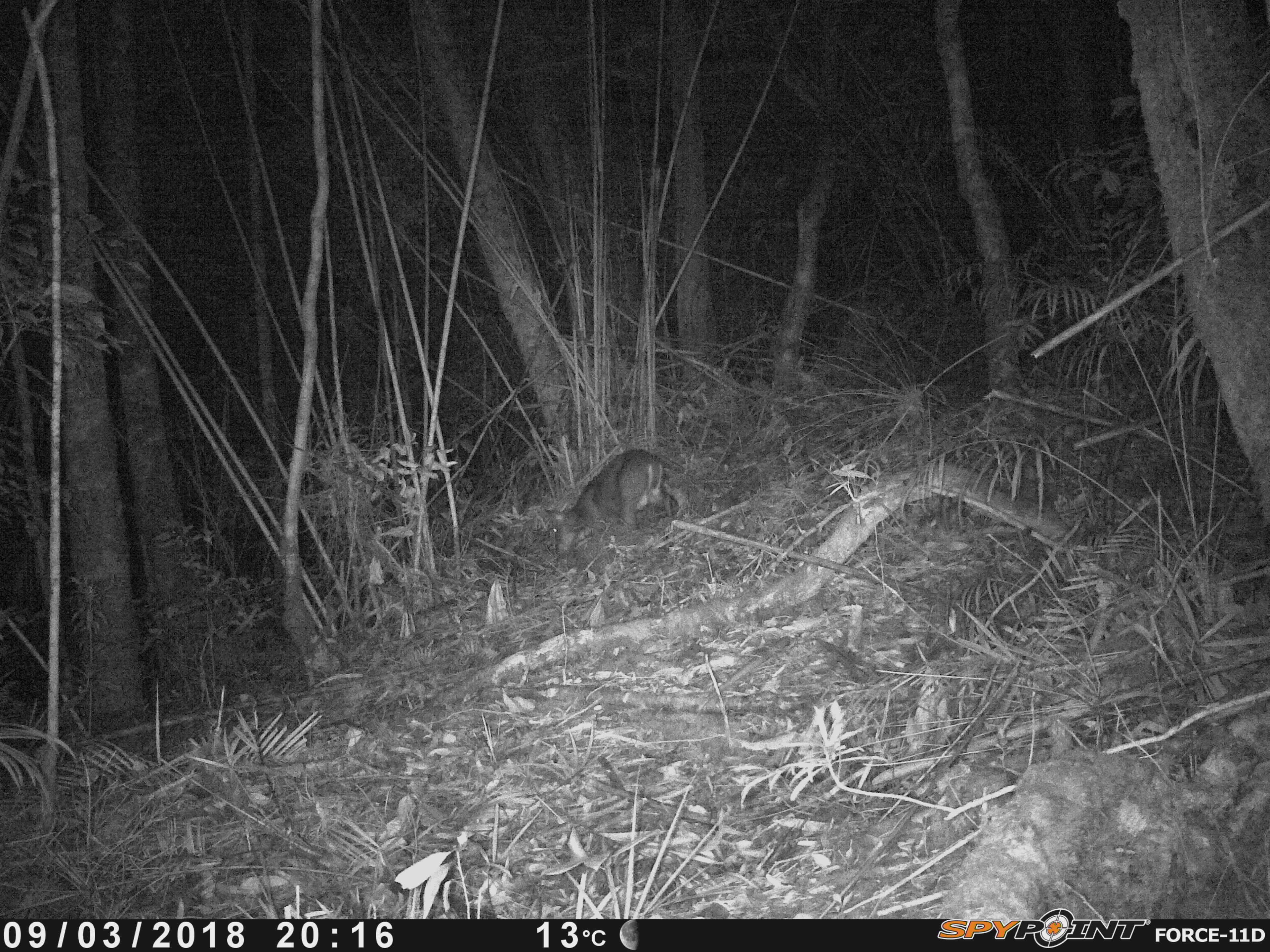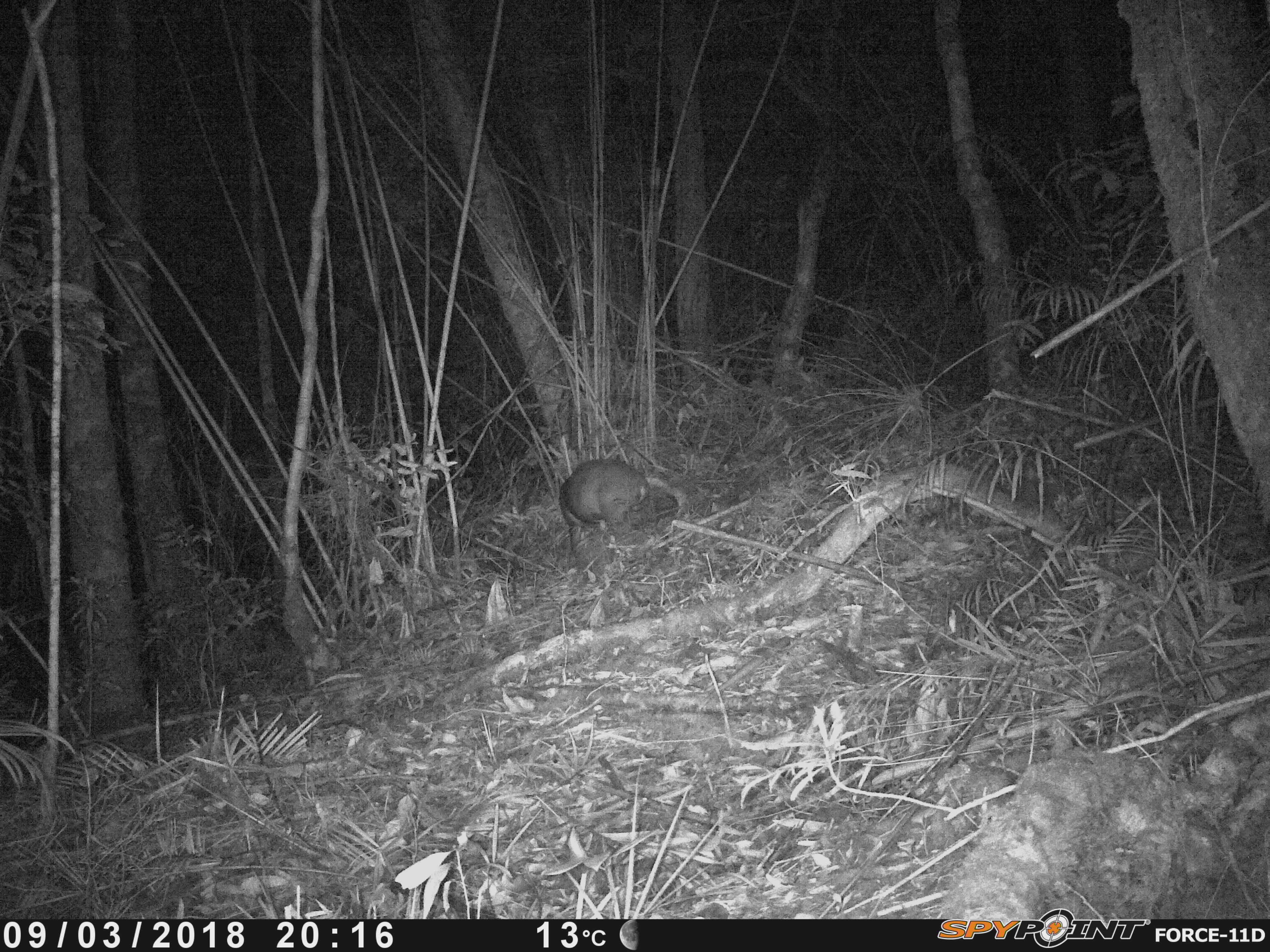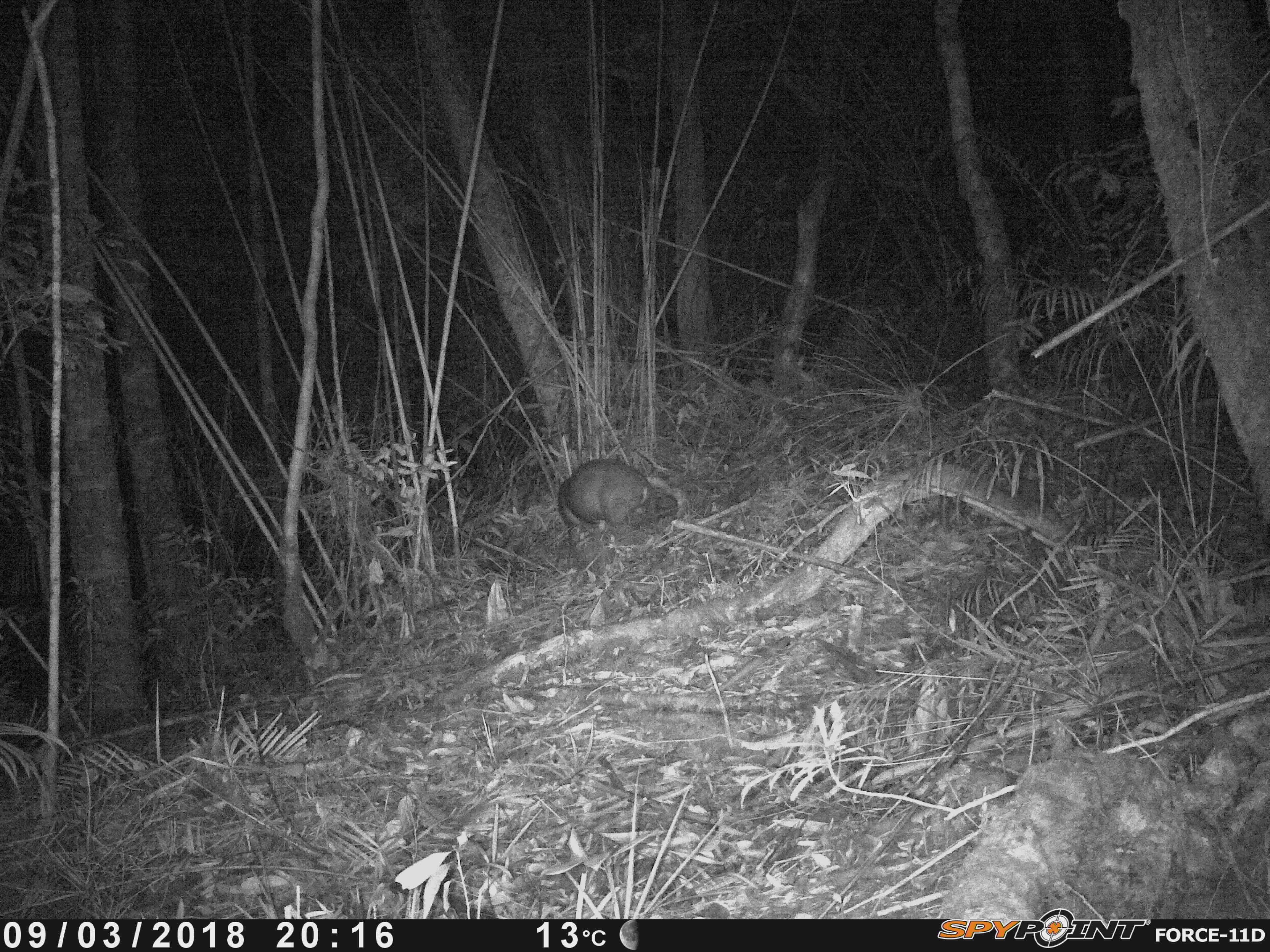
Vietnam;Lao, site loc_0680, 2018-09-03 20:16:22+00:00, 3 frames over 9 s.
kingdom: Animalia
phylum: Chordata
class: Mammalia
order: Artiodactyla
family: Cervidae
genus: Muntiacus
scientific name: Muntiacus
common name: muntjacs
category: unidentified muntjac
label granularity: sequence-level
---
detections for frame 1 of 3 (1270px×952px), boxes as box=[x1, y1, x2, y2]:
unidentified muntjac: box=[543, 448, 671, 555]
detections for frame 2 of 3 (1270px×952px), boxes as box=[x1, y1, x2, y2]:
unidentified muntjac: box=[558, 457, 653, 550]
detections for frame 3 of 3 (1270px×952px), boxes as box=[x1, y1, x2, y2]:
unidentified muntjac: box=[556, 458, 652, 558]